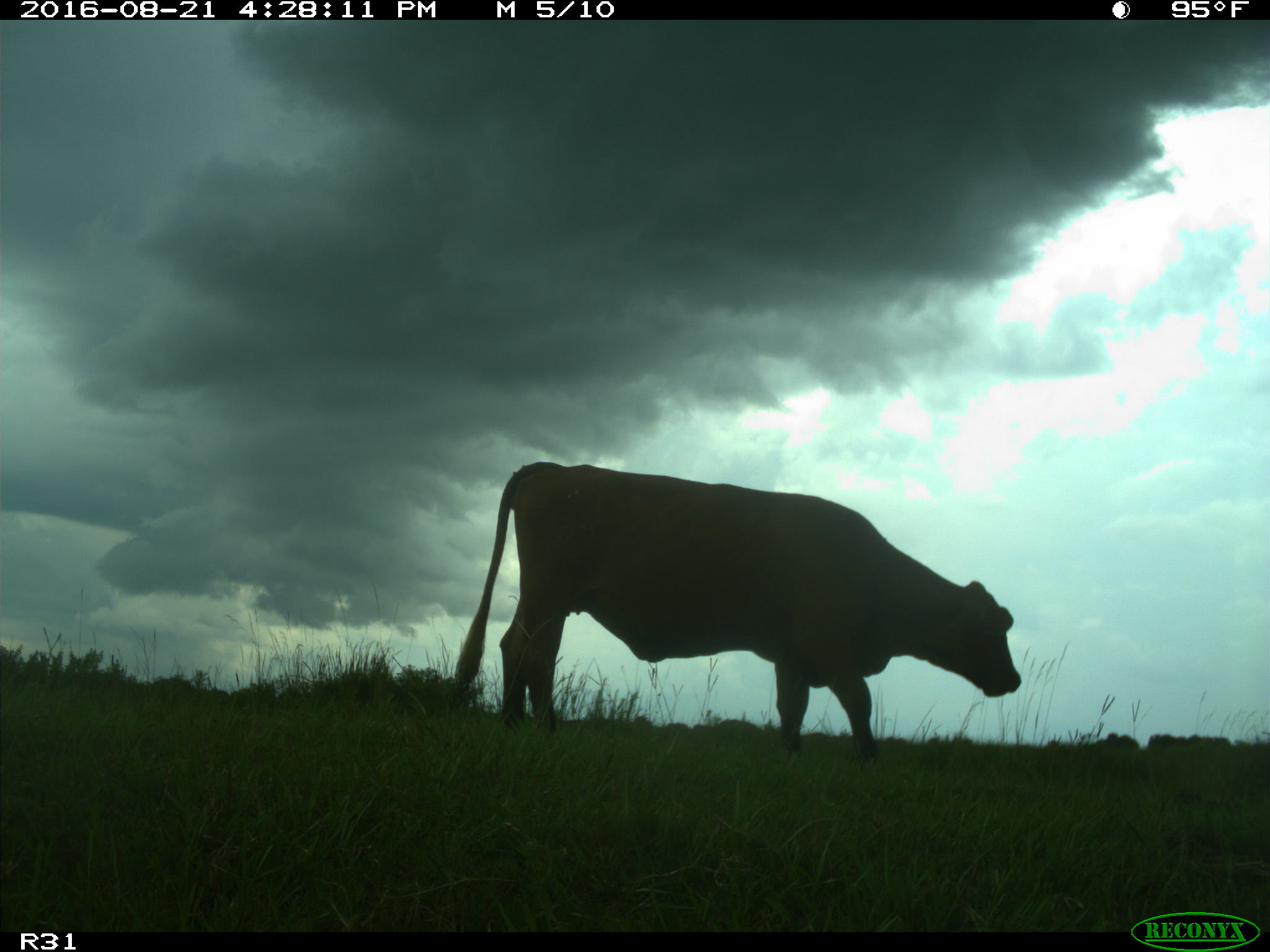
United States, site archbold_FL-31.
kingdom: Animalia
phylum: Chordata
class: Mammalia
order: Artiodactyla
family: Bovidae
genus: Bos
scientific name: Bos taurus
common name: domestic cow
Bos taurus (domestic cow).